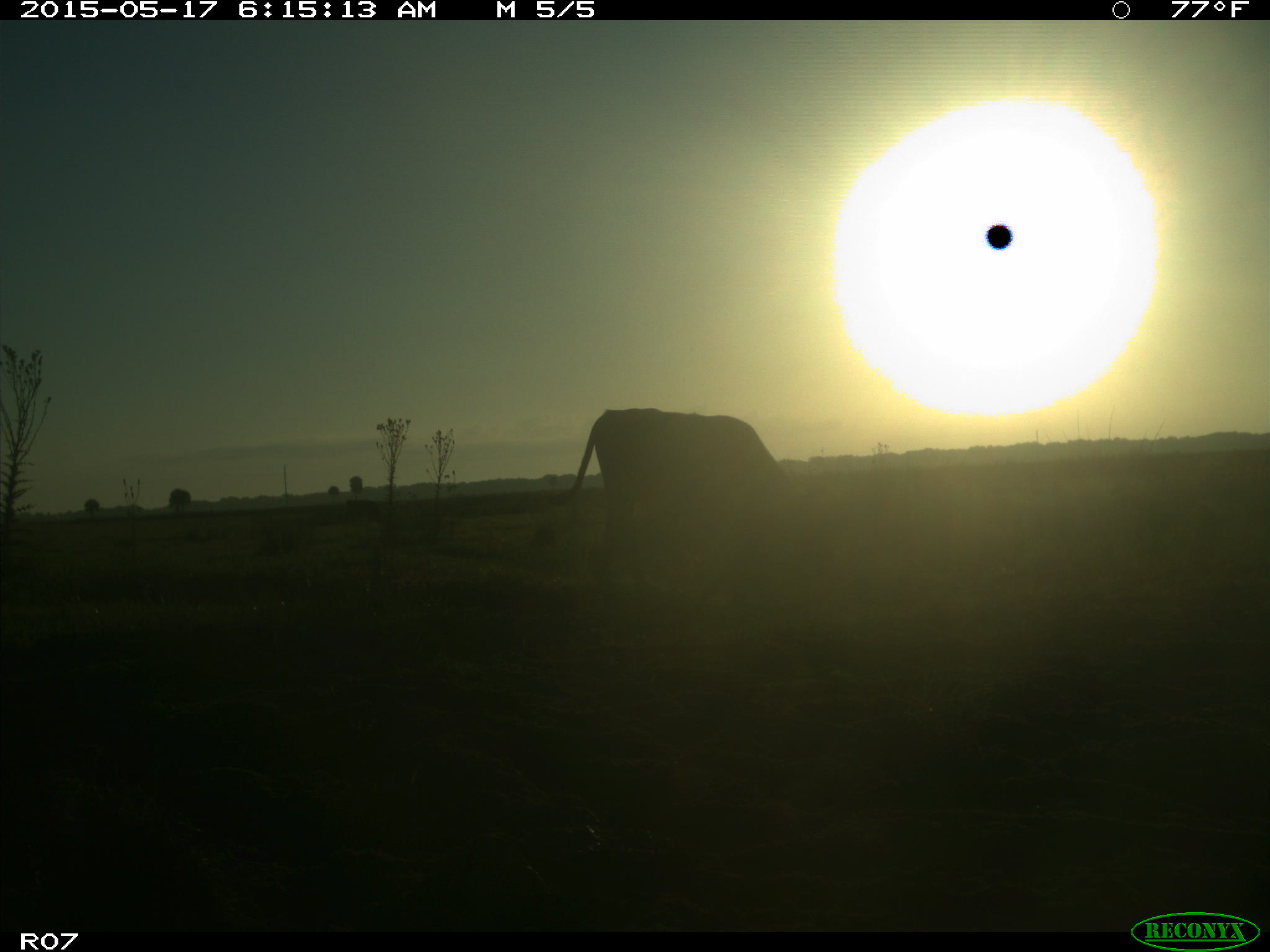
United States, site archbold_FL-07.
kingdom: Animalia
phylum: Chordata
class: Mammalia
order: Artiodactyla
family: Bovidae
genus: Bos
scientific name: Bos taurus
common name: domestic cow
Bos taurus (domestic cow).